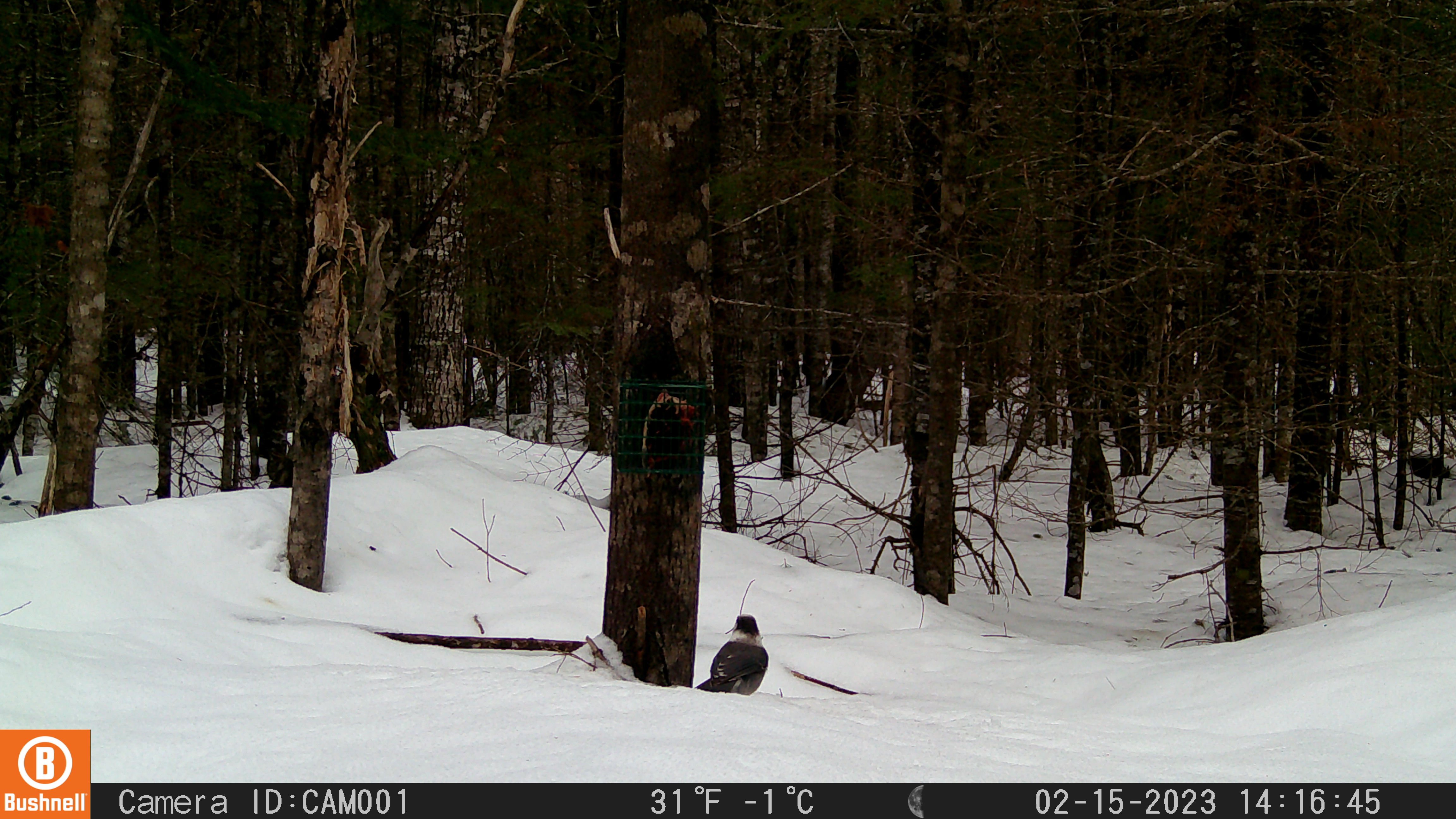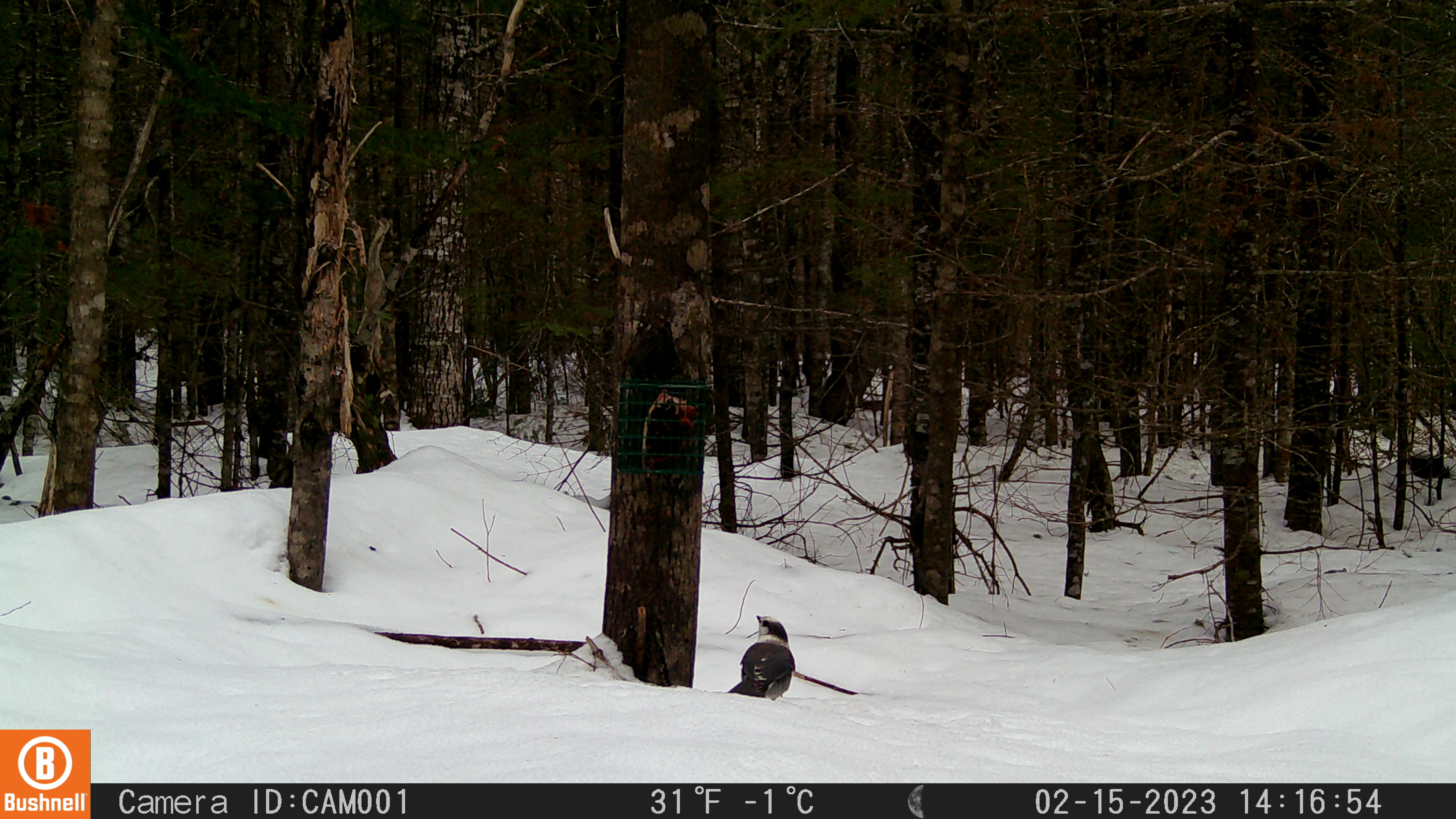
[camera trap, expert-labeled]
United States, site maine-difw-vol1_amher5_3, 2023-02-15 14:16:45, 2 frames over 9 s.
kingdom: Animalia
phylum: Chordata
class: Aves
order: Passeriformes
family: Corvidae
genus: Perisoreus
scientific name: Perisoreus canadensis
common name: canada jay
Canada jay (Perisoreus canadensis).